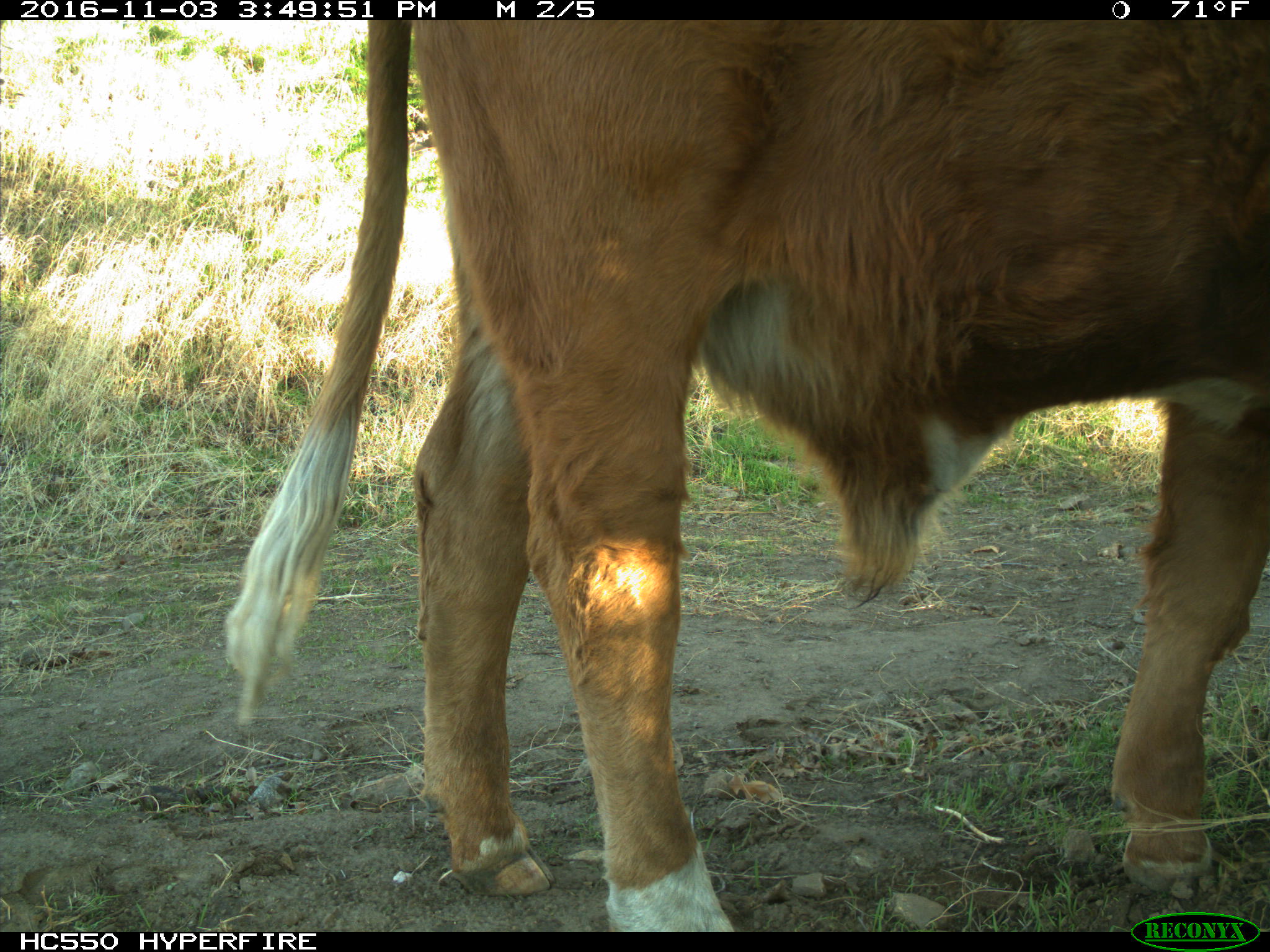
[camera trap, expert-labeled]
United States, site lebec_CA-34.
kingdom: Animalia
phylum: Chordata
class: Mammalia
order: Artiodactyla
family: Bovidae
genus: Bos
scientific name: Bos taurus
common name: domestic cow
Bos taurus (domestic cow).